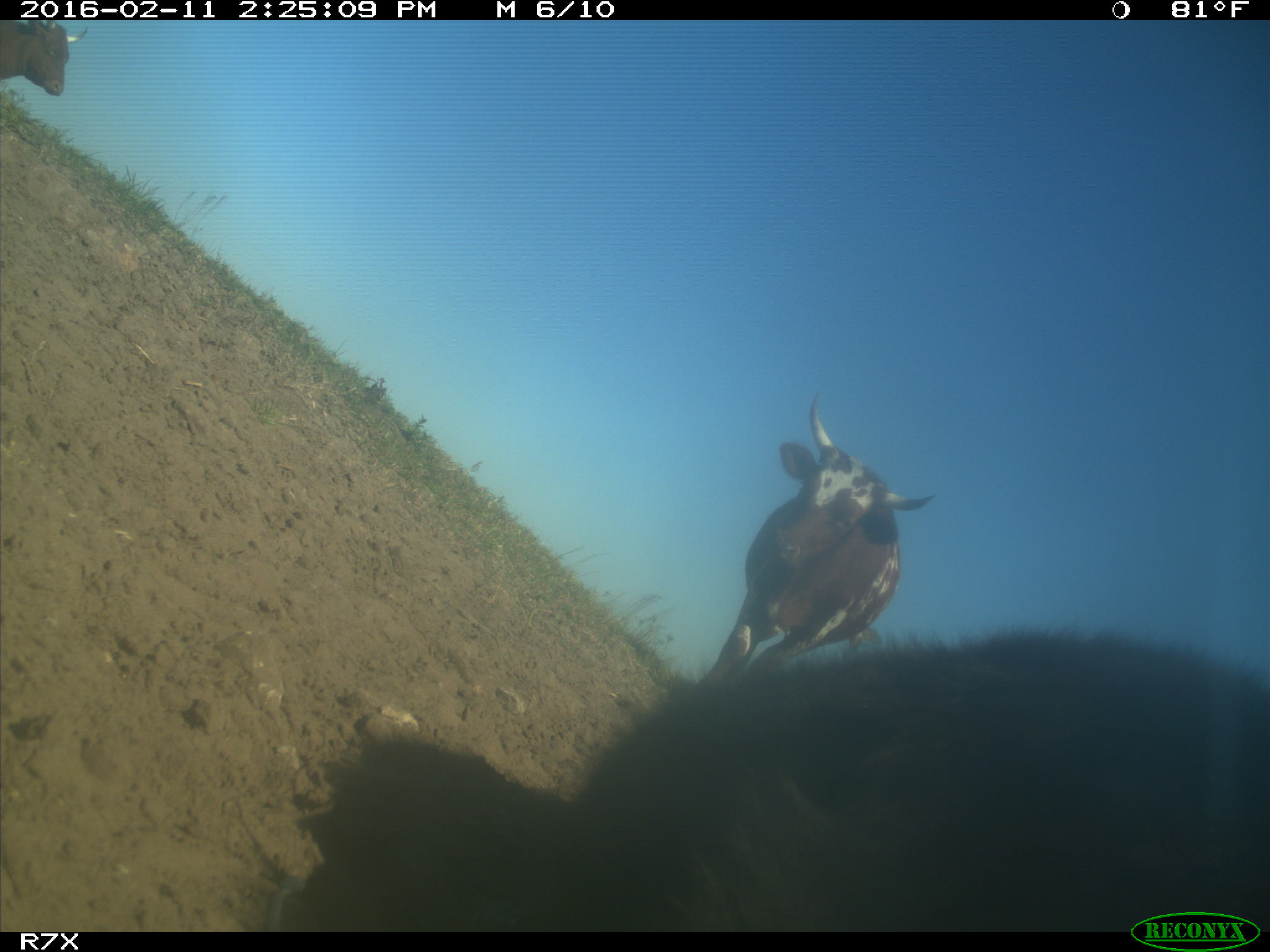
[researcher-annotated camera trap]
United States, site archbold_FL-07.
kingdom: Animalia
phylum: Chordata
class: Mammalia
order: Artiodactyla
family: Bovidae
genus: Bos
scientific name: Bos taurus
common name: domestic cow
Bos taurus (domestic cow).